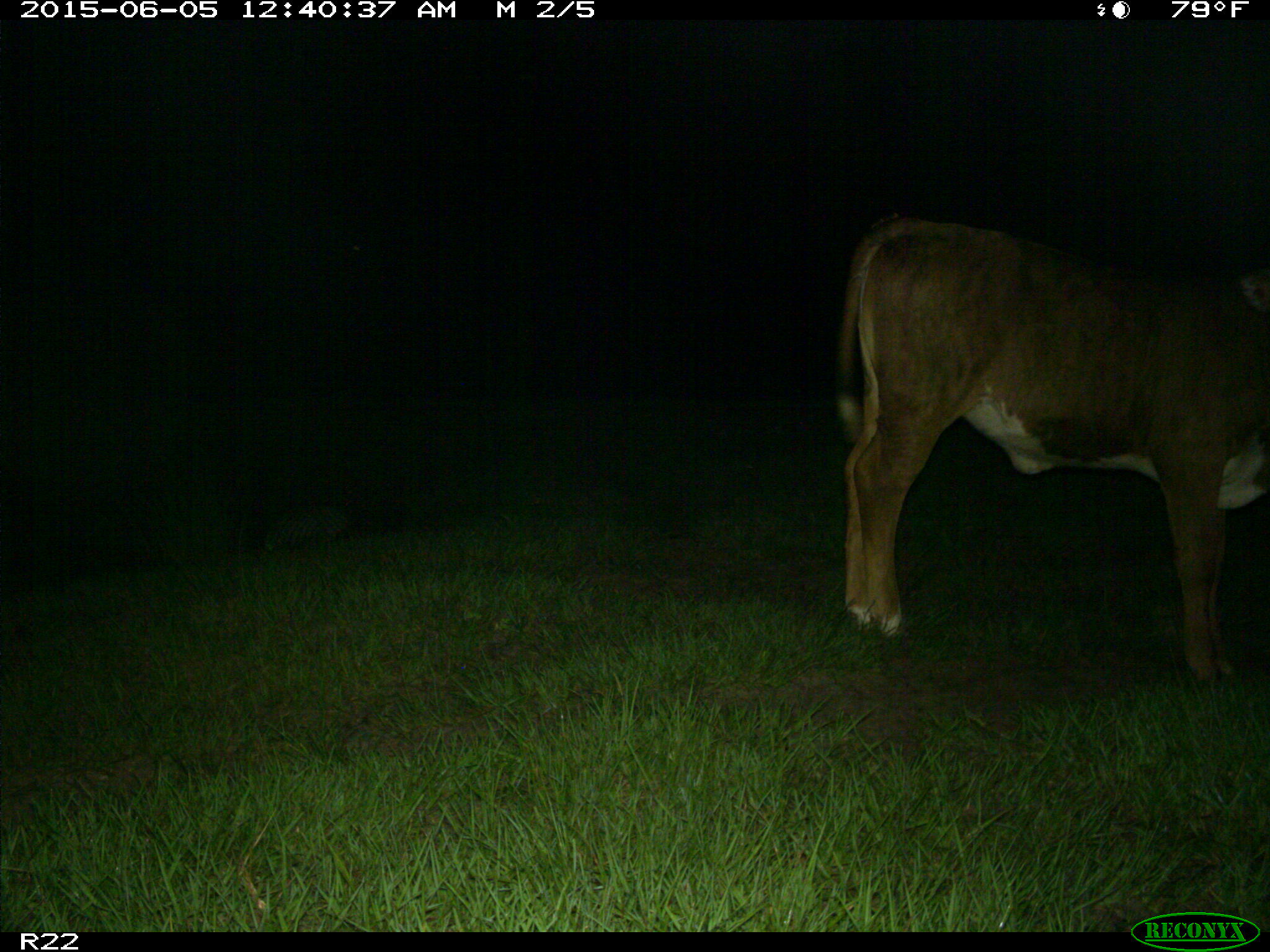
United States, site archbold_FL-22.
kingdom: Animalia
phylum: Chordata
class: Mammalia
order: Artiodactyla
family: Bovidae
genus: Bos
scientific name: Bos taurus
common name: domestic cow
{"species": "Bos taurus (domestic cow)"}